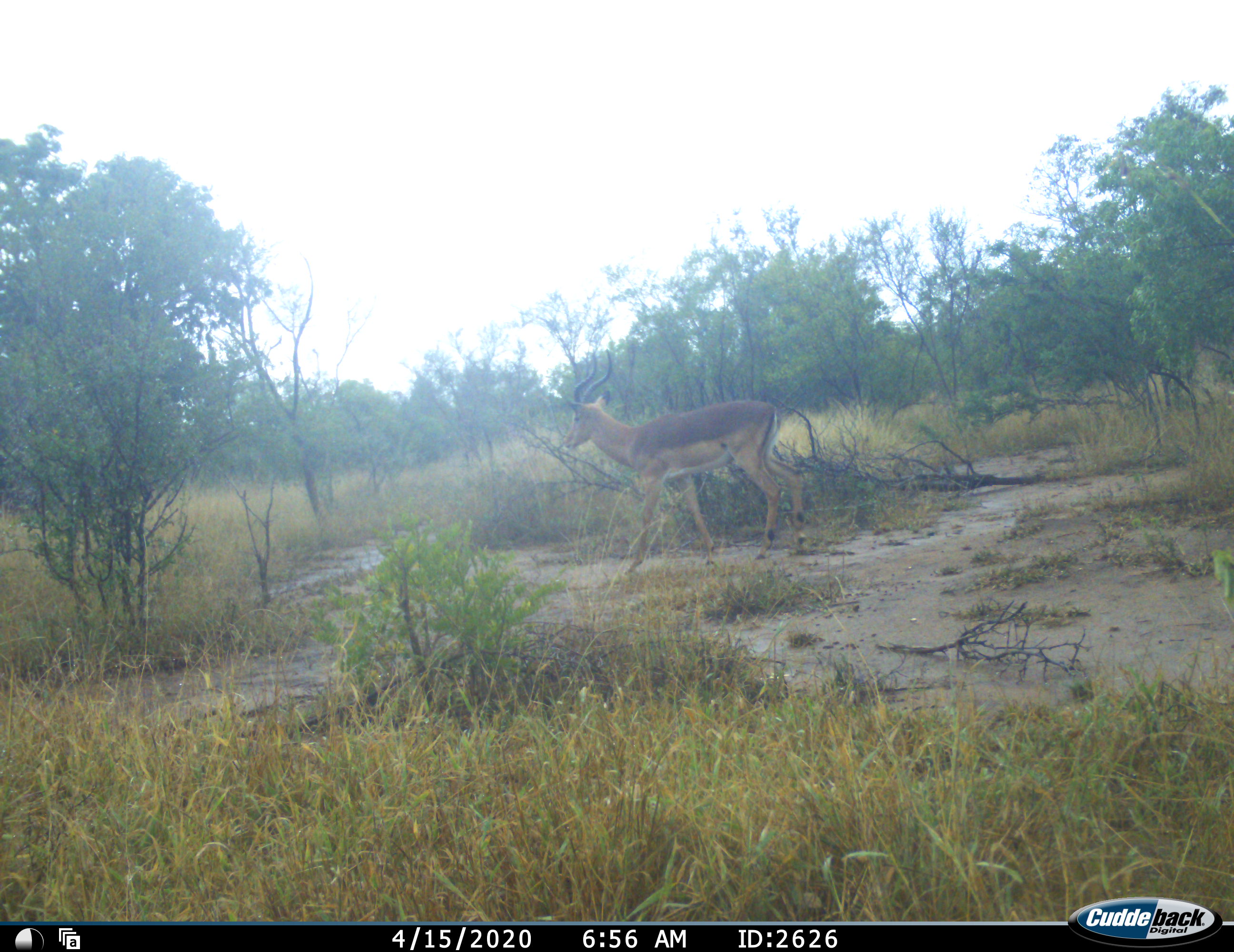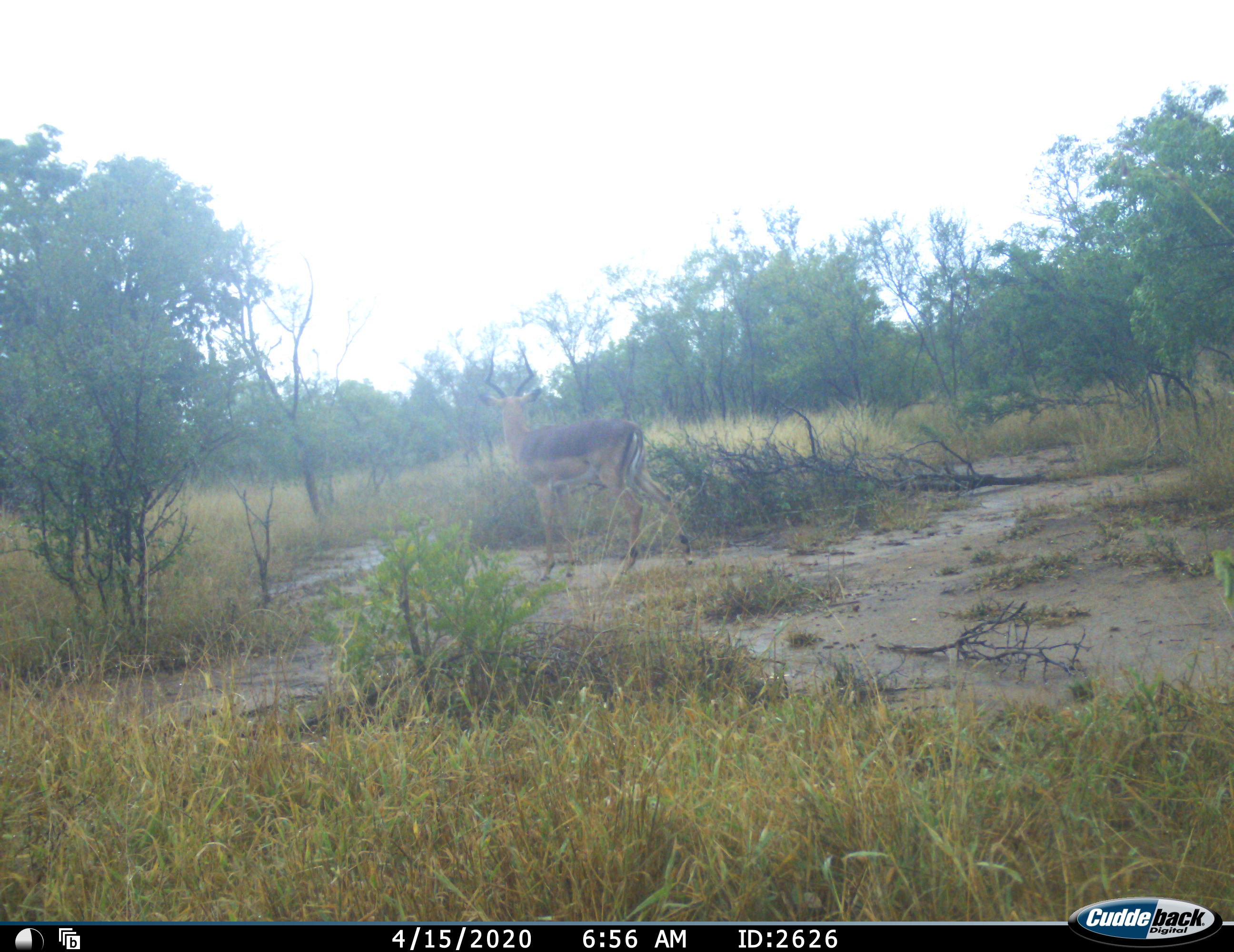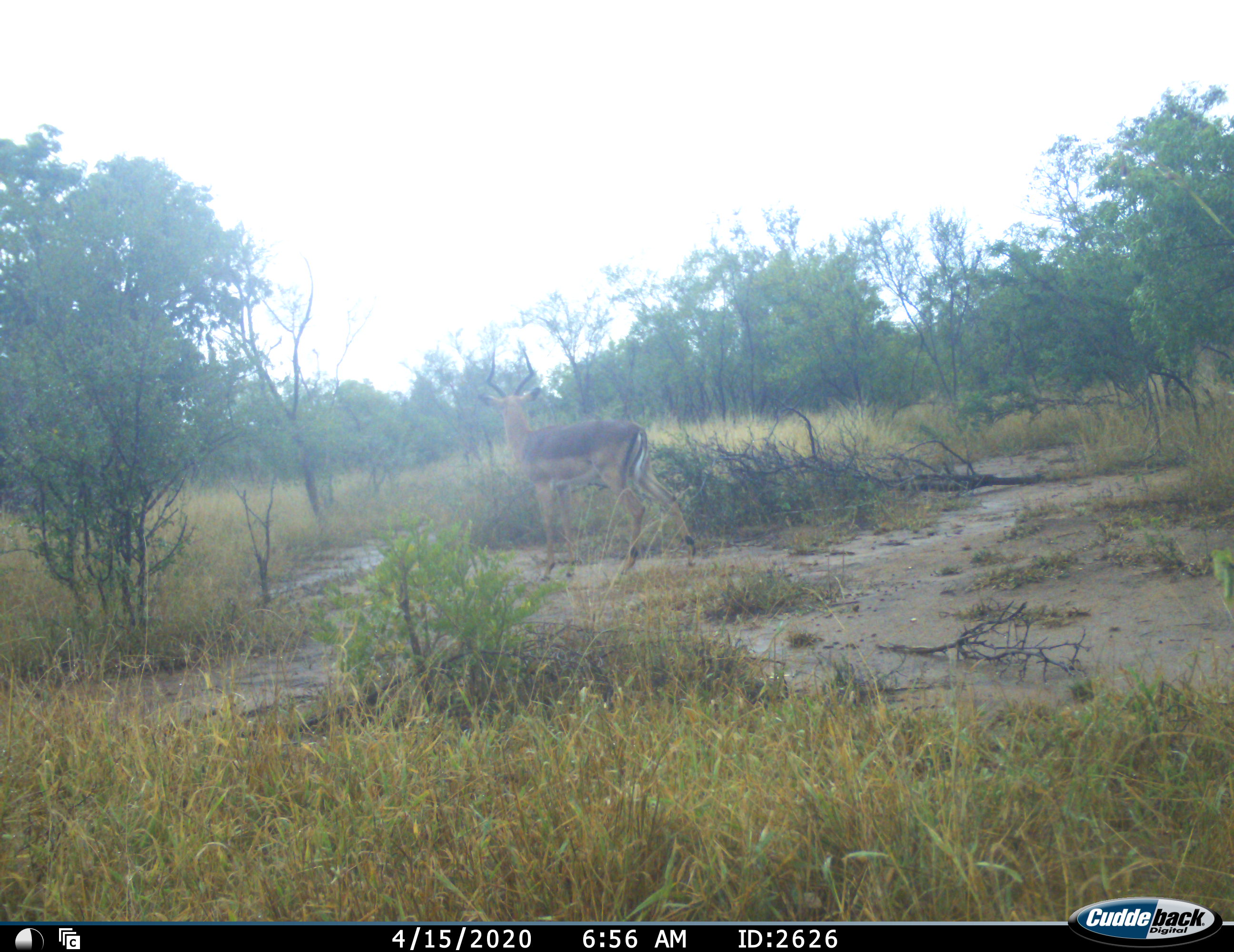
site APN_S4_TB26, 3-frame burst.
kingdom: Animalia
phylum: Chordata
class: Mammalia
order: Artiodactyla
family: Bovidae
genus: Aepyceros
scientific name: Aepyceros melampus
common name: impala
Impala (Aepyceros melampus), count 1. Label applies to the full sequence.